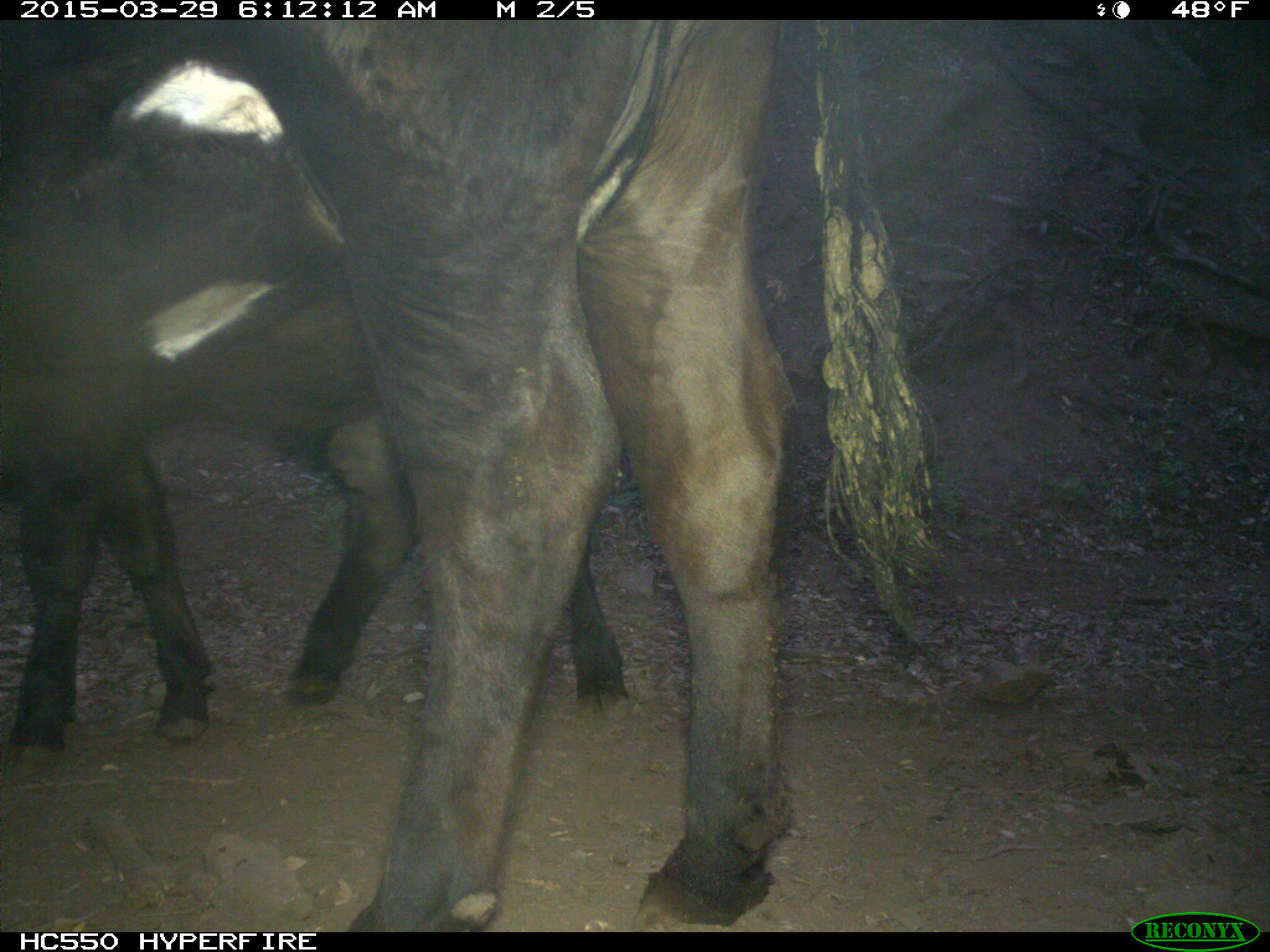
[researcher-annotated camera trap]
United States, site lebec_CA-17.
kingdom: Animalia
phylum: Chordata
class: Mammalia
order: Artiodactyla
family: Bovidae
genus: Bos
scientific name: Bos taurus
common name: domestic cow